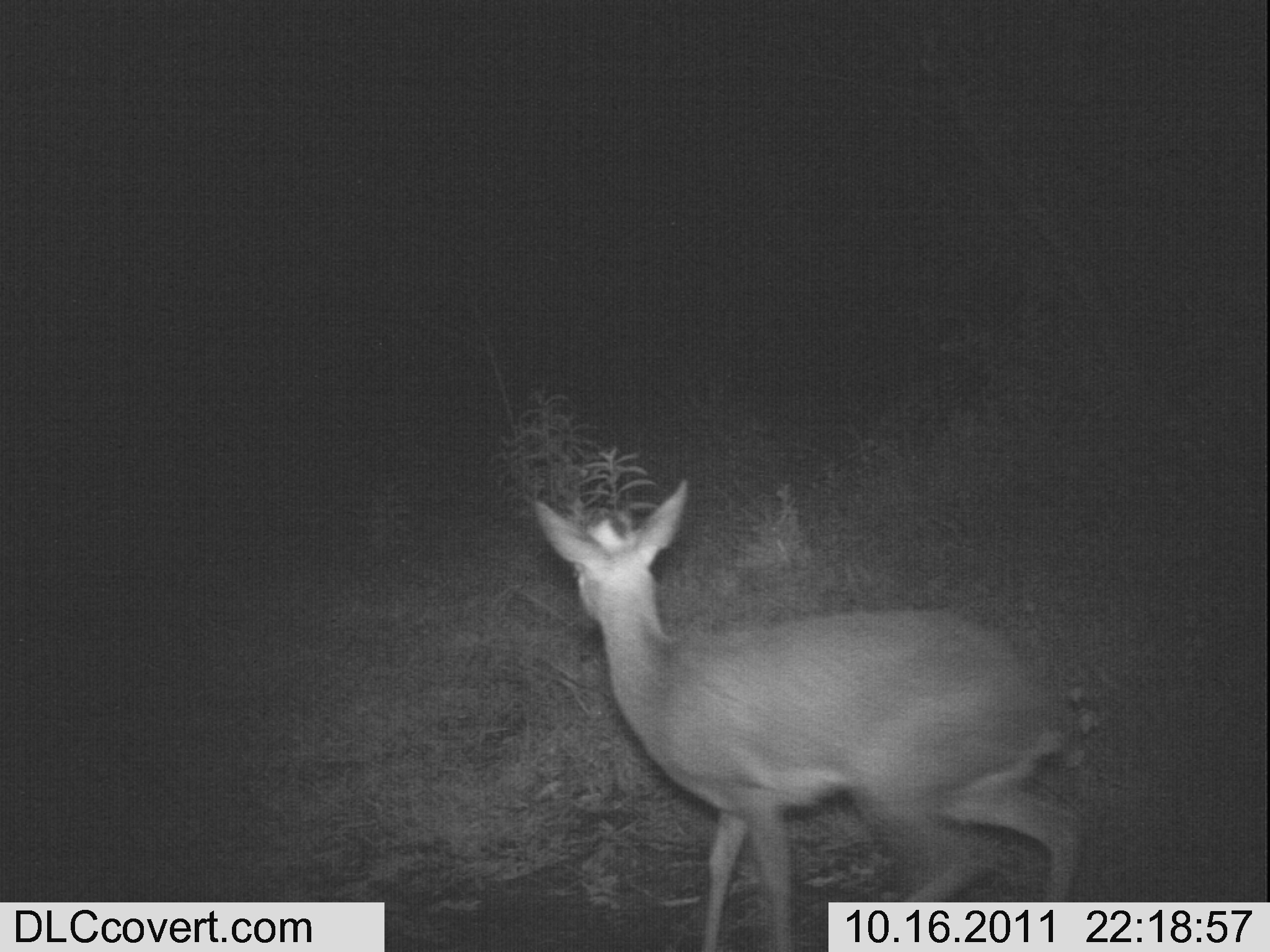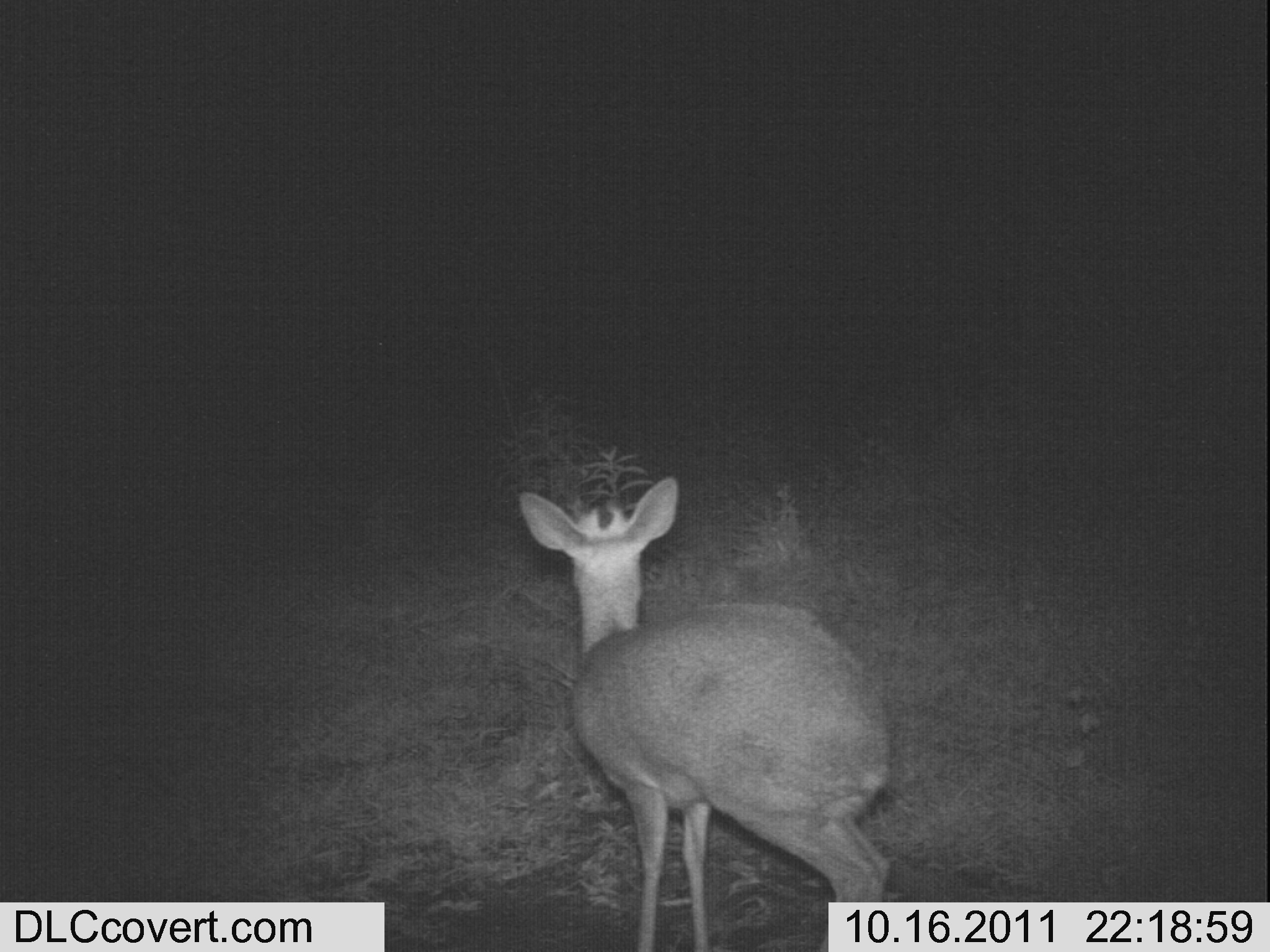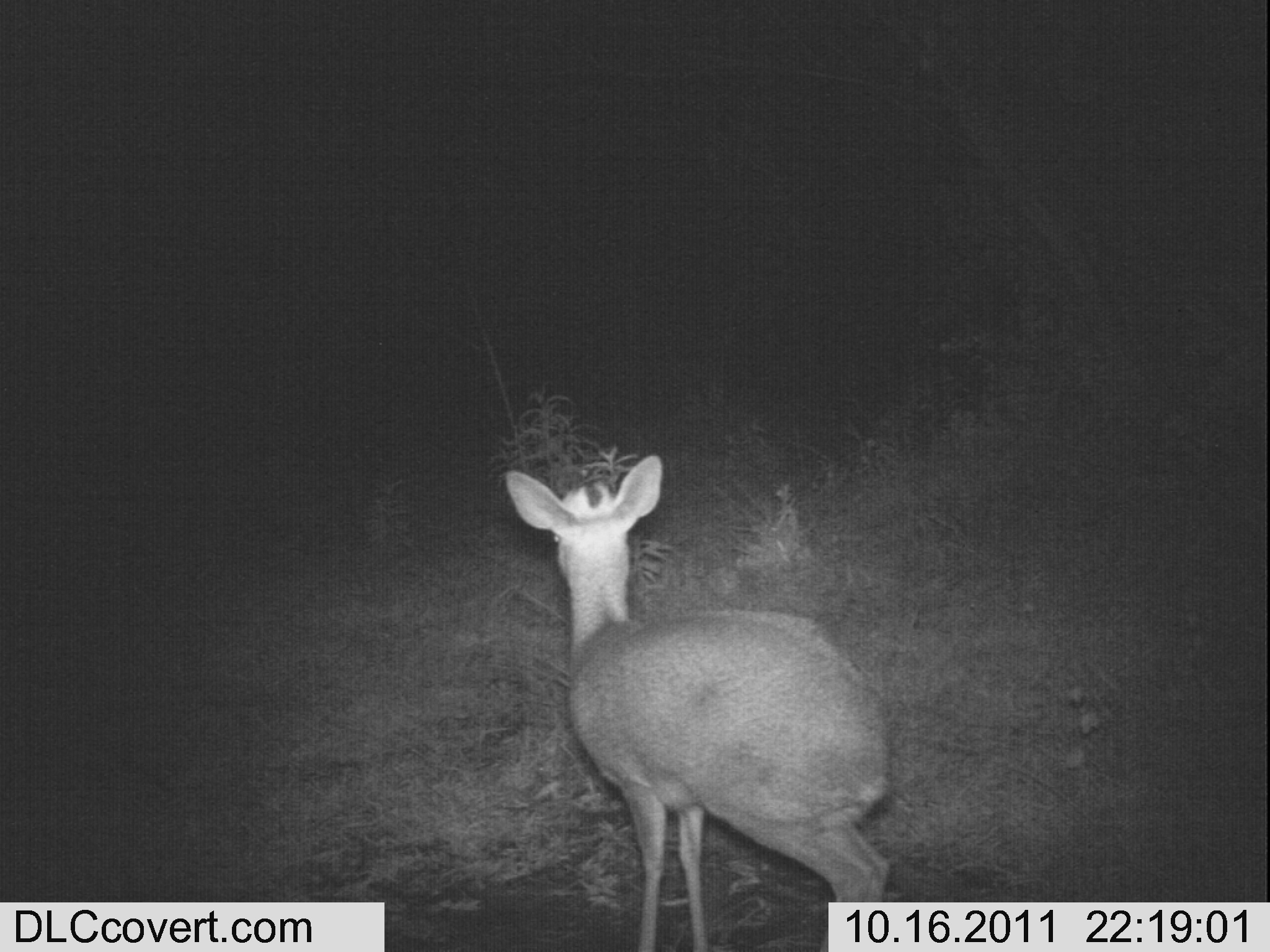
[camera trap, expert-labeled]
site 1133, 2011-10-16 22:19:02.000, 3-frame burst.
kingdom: Animalia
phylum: Chordata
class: Mammalia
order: Artiodactyla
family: Bovidae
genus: Capra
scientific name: Capra aegagrus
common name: wild goat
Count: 1.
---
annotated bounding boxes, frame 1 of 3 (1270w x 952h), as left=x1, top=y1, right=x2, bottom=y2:
capra aegagrus: left=531, top=477, right=1088, bottom=949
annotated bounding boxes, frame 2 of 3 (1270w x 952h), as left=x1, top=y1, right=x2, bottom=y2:
capra aegagrus: left=517, top=474, right=893, bottom=949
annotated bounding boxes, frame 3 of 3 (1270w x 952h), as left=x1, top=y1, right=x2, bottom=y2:
capra aegagrus: left=503, top=454, right=895, bottom=950